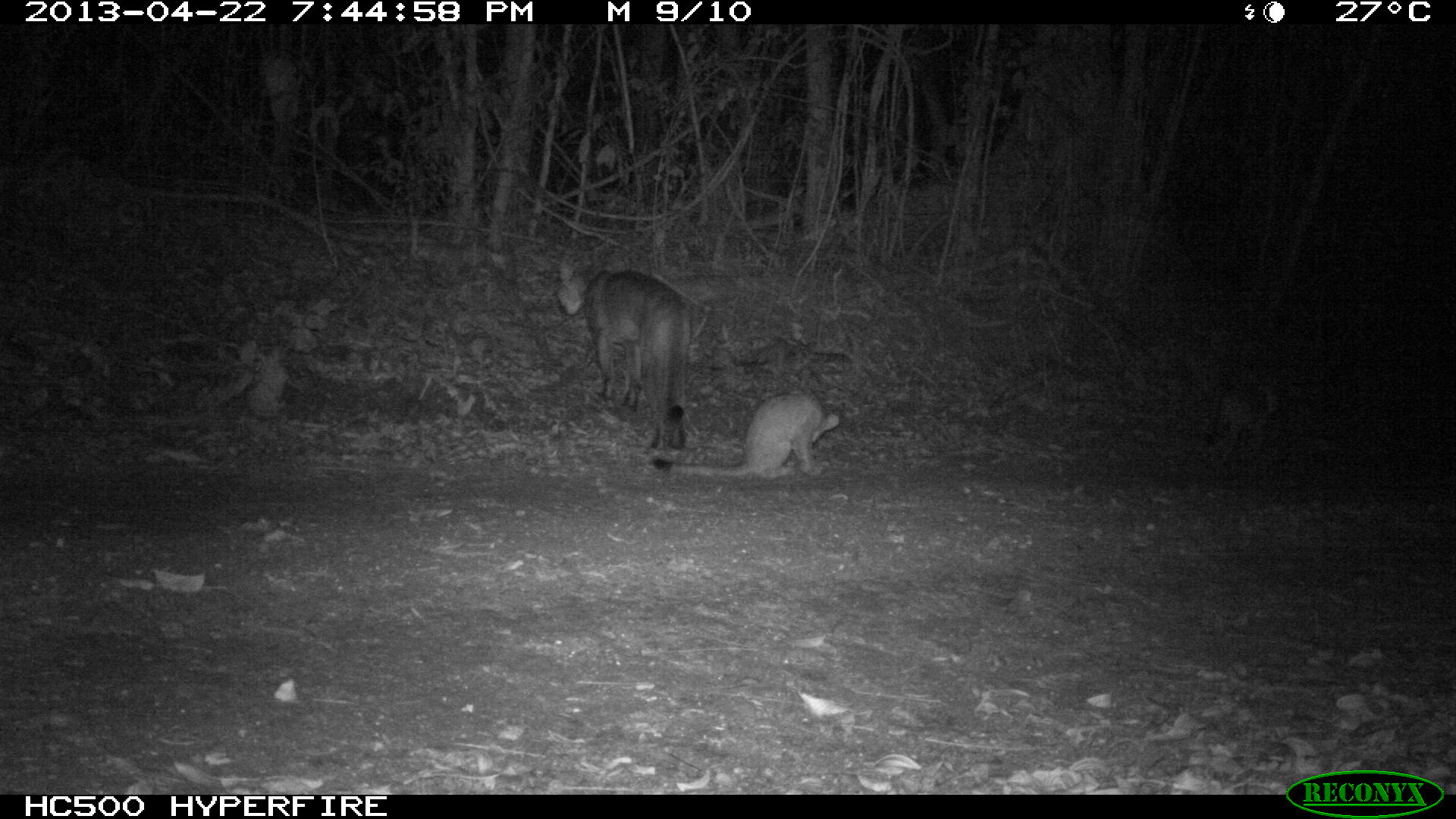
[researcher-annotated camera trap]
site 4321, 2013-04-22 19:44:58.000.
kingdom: Animalia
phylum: Chordata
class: Mammalia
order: Carnivora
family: Felidae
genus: Puma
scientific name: Puma concolor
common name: mountain lion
Puma concolor (mountain lion), count 3.